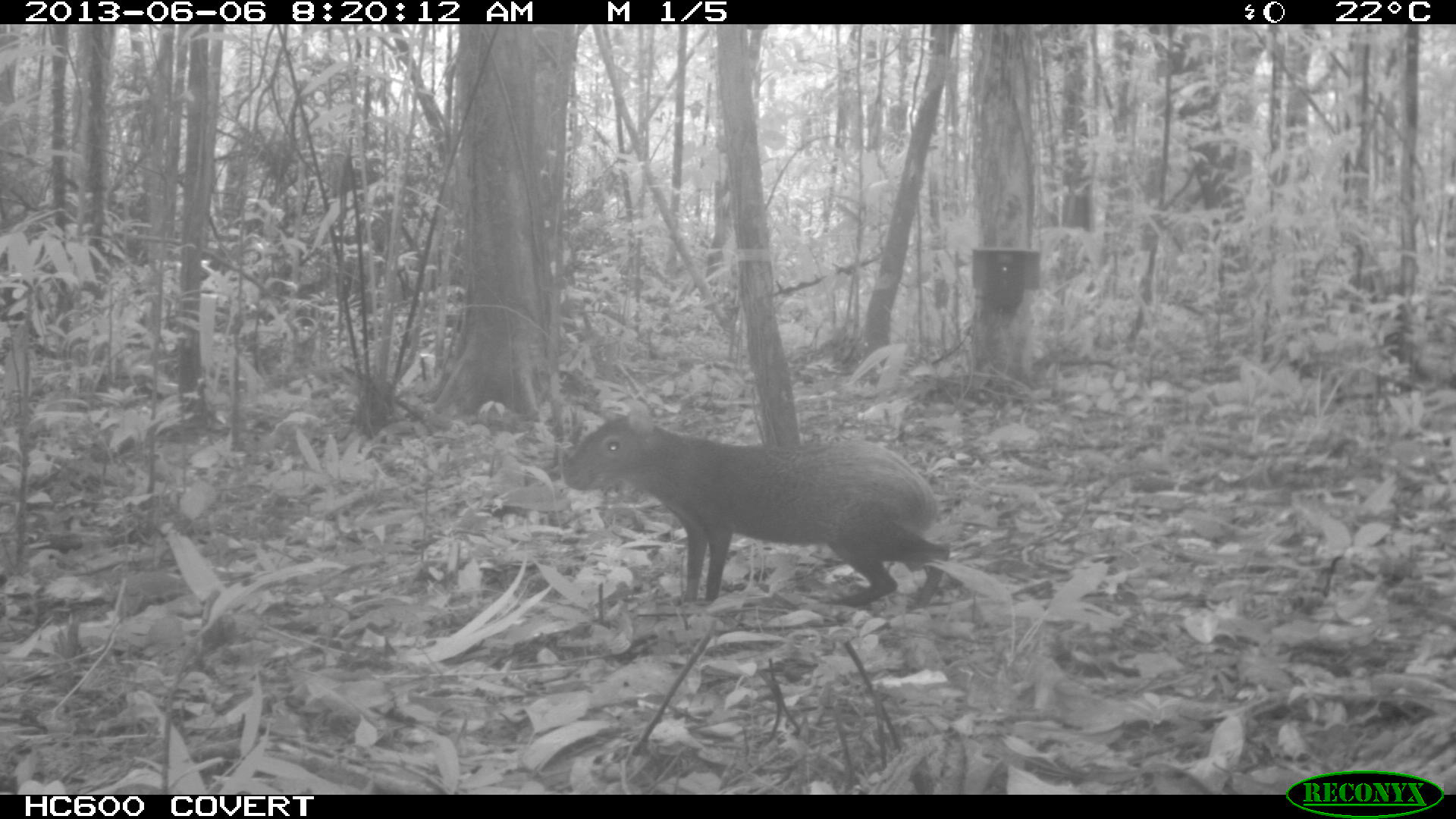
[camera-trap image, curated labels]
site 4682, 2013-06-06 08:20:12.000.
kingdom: Animalia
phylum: Chordata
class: Mammalia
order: Rodentia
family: Dasyproctidae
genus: Dasyprocta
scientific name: Dasyprocta leporina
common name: red-rumped agouti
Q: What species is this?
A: Dasyprocta leporina (red-rumped agouti).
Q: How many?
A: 1.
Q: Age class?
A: Adult.